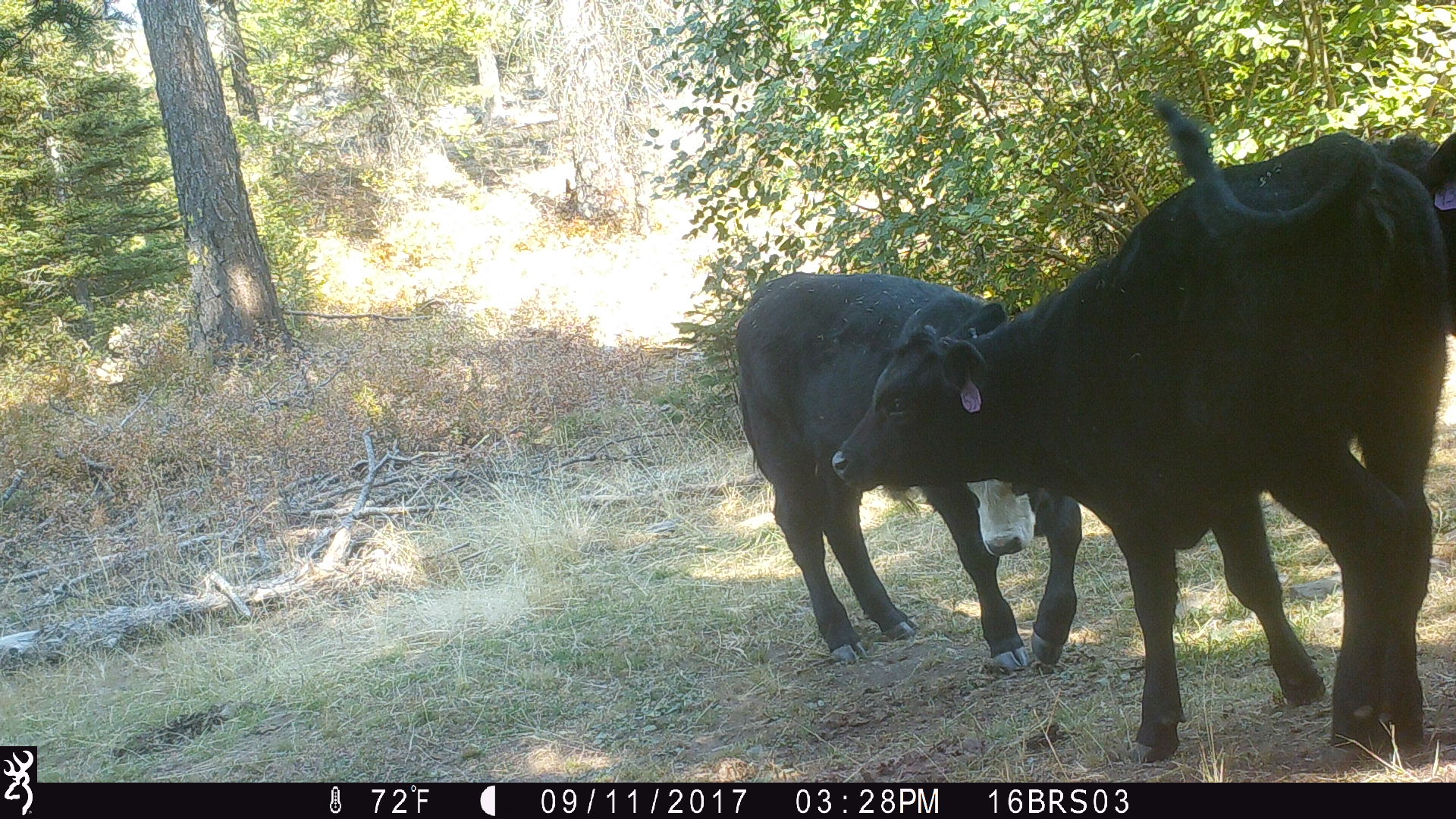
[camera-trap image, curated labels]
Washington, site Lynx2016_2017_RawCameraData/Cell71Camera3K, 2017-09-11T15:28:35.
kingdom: Animalia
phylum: Chordata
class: Mammalia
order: Artiodactyla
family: Bovidae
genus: Bos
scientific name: Bos taurus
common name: domestic cattle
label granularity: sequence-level